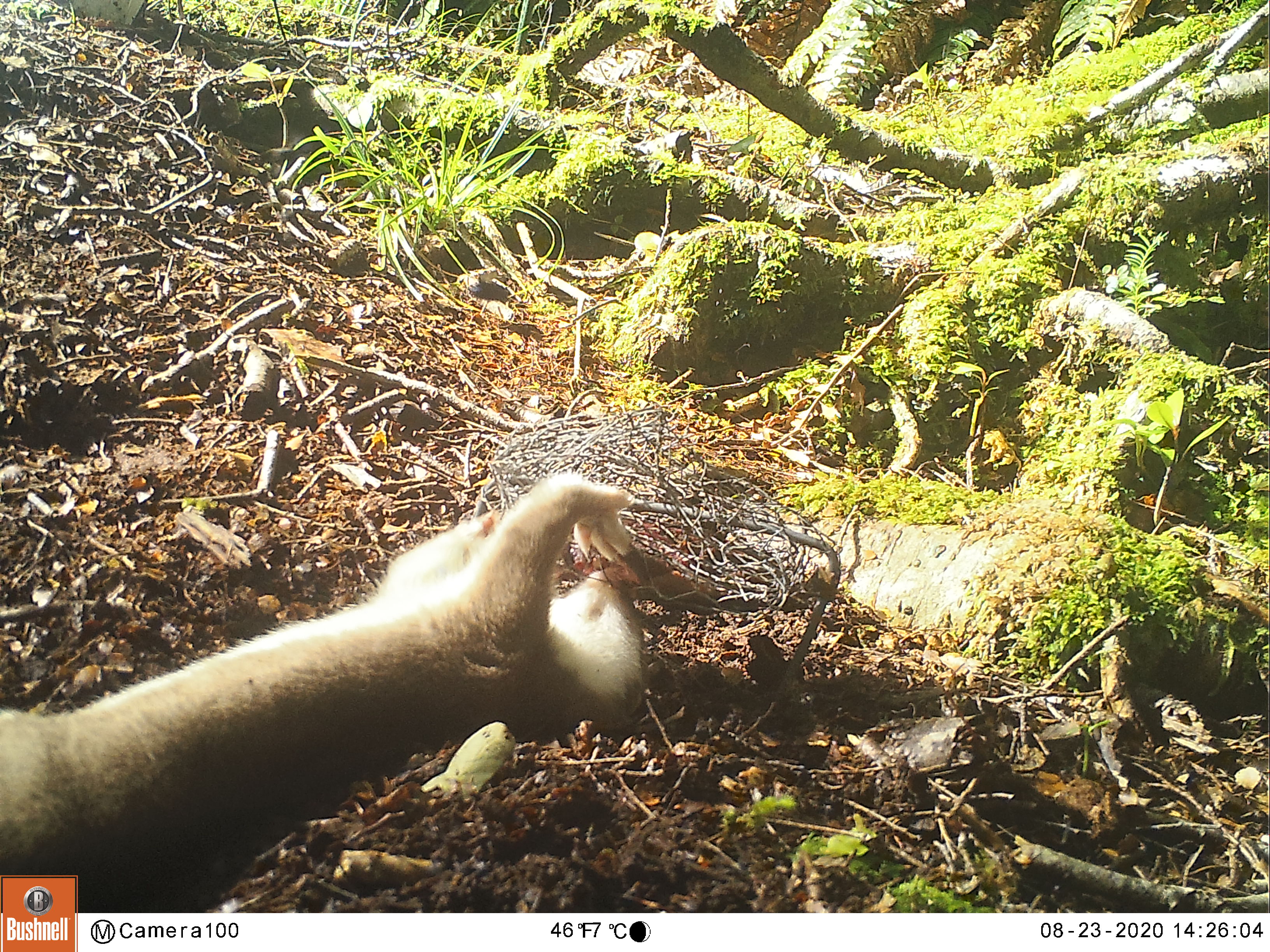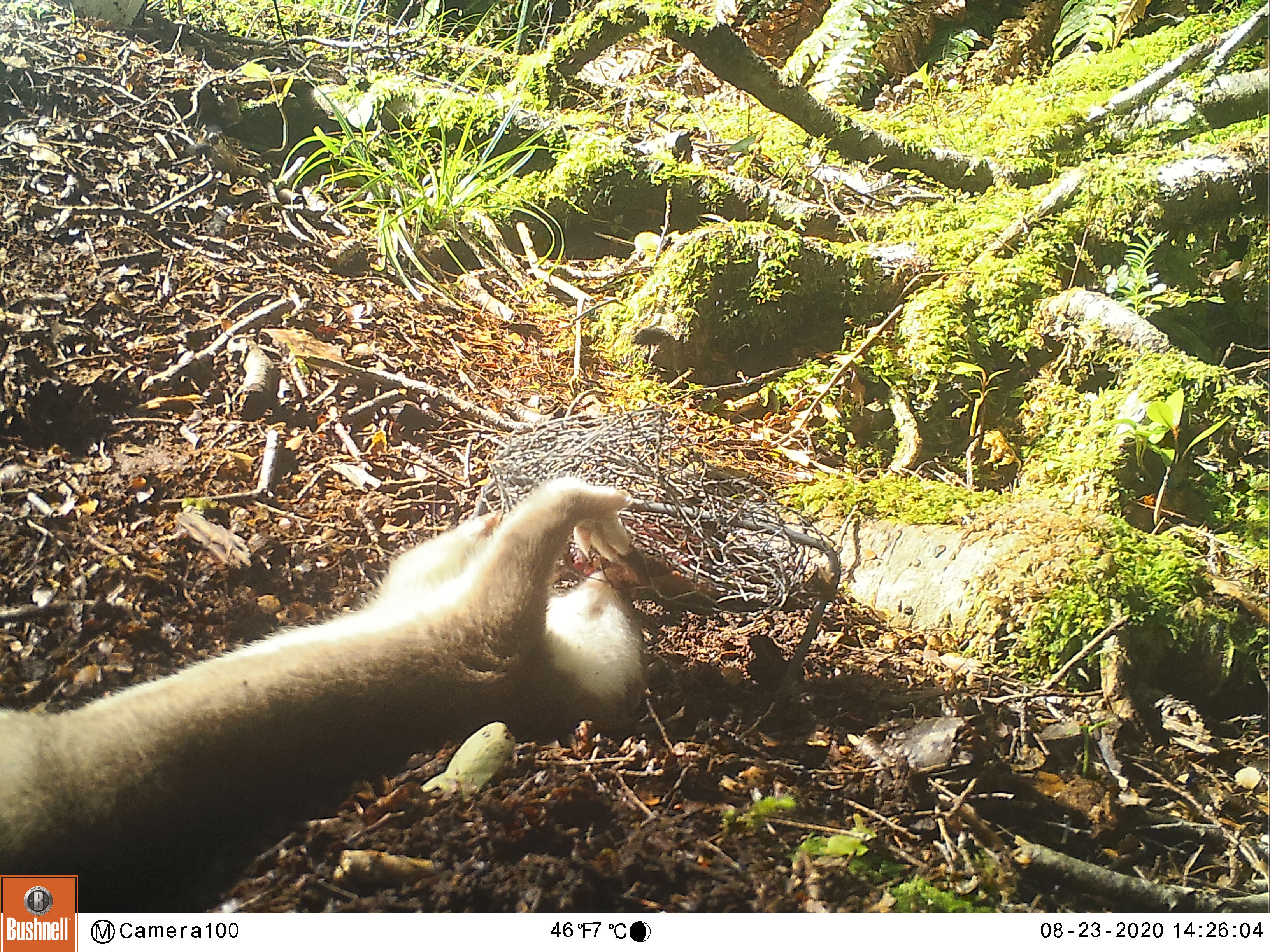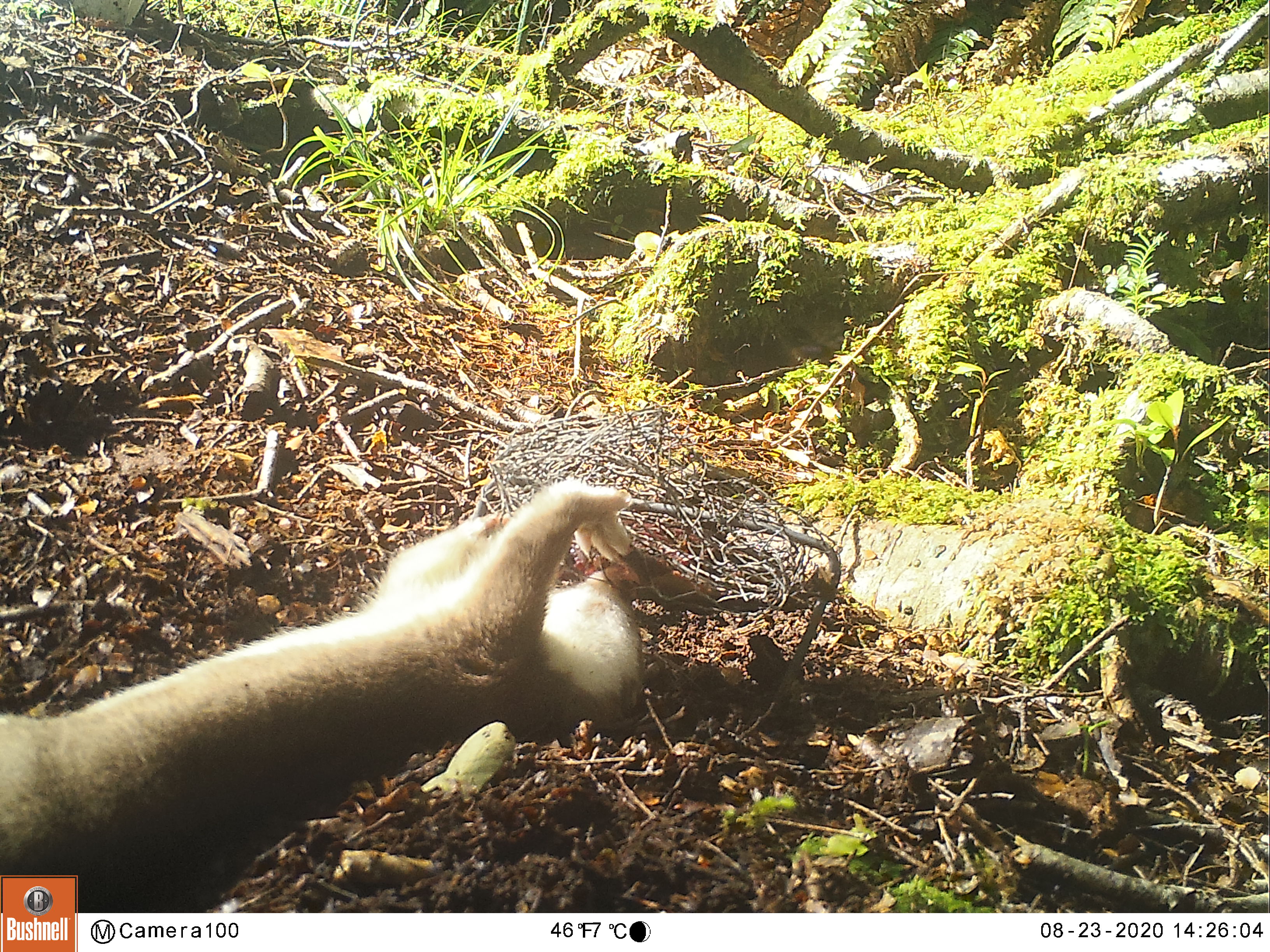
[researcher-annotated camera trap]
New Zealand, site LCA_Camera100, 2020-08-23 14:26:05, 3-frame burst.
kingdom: Animalia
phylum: Chordata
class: Mammalia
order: Carnivora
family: Mustelidae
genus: Mustela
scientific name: Mustela erminea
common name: stoat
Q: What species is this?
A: Stoat (Mustela erminea).